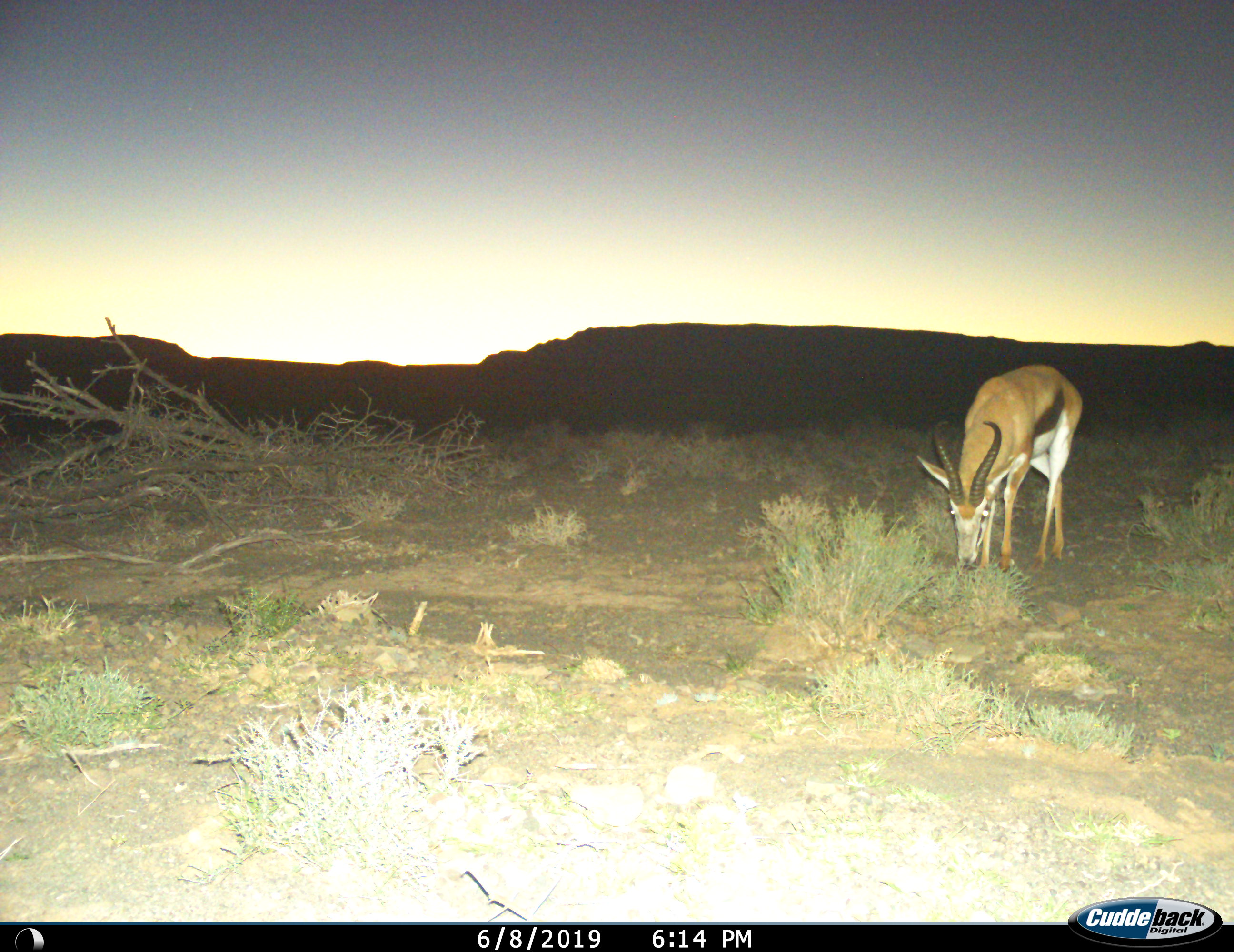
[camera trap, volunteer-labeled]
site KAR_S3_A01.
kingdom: Animalia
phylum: Chordata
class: Mammalia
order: Artiodactyla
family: Bovidae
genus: Antidorcas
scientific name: Antidorcas marsupialis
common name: springbok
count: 1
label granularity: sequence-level